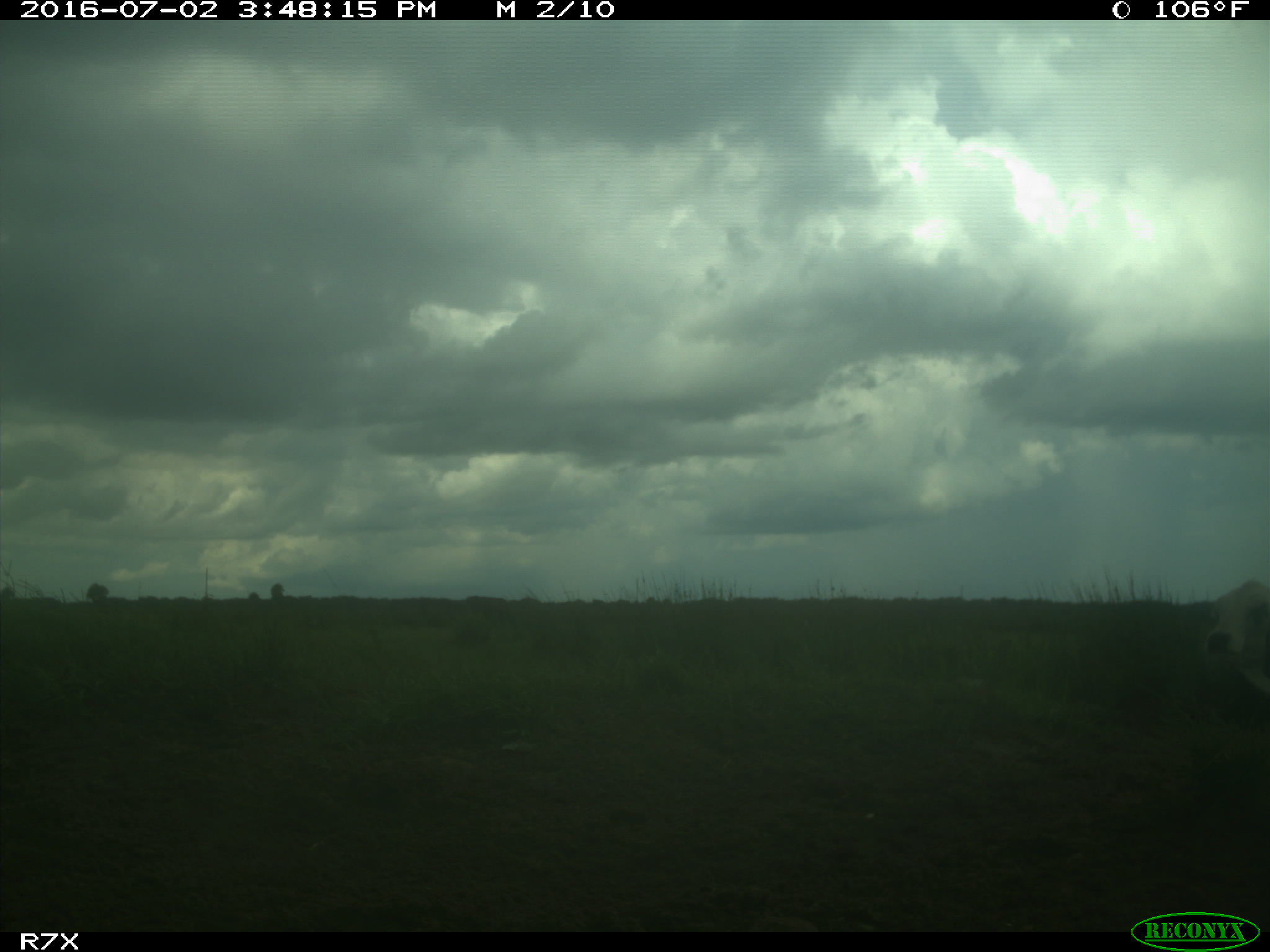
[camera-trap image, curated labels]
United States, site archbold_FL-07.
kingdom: Animalia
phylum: Chordata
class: Mammalia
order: Artiodactyla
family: Bovidae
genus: Bos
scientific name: Bos taurus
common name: domestic cow